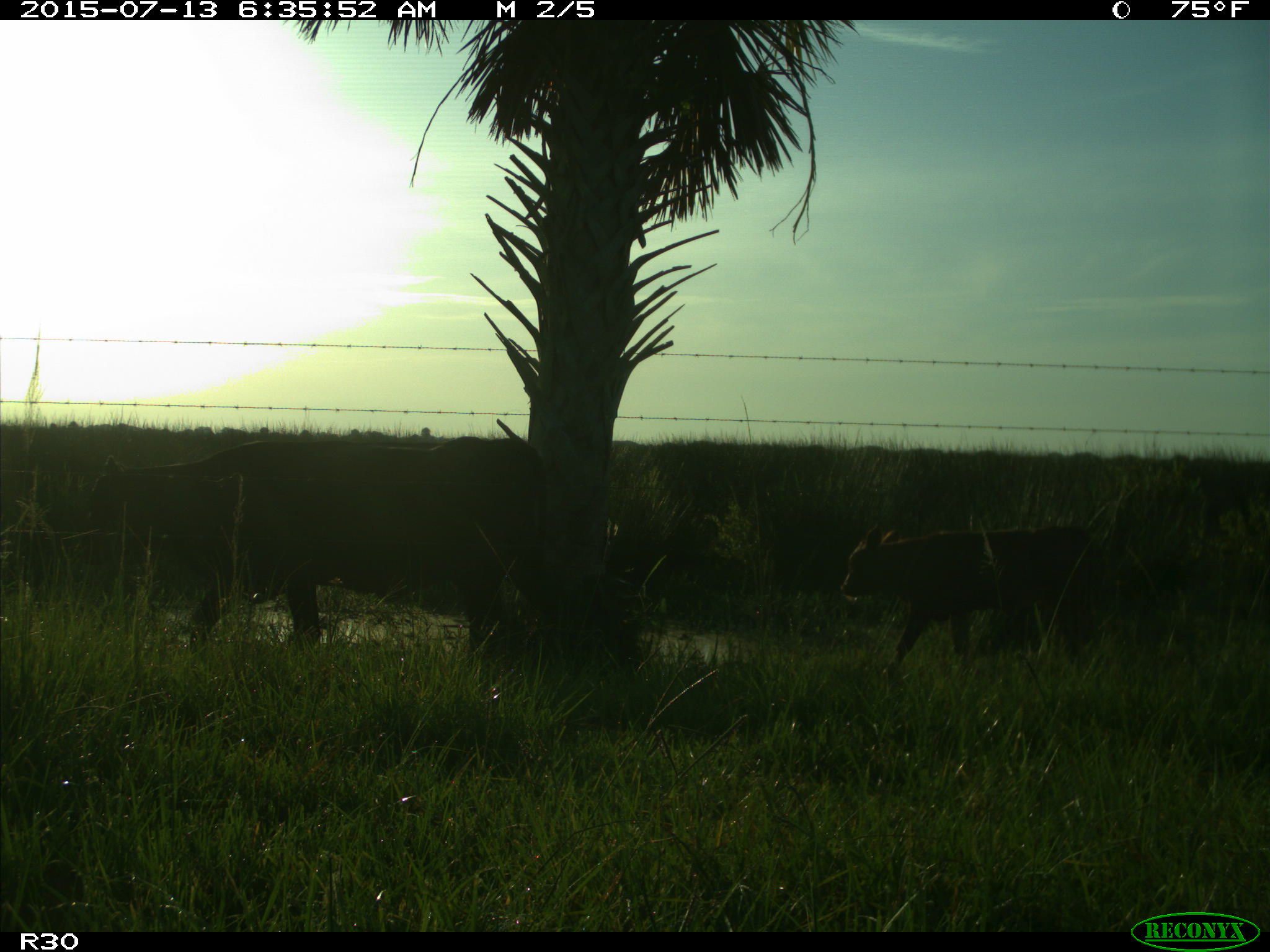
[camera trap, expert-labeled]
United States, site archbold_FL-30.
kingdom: Animalia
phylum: Chordata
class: Mammalia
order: Artiodactyla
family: Bovidae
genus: Bos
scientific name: Bos taurus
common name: domestic cow